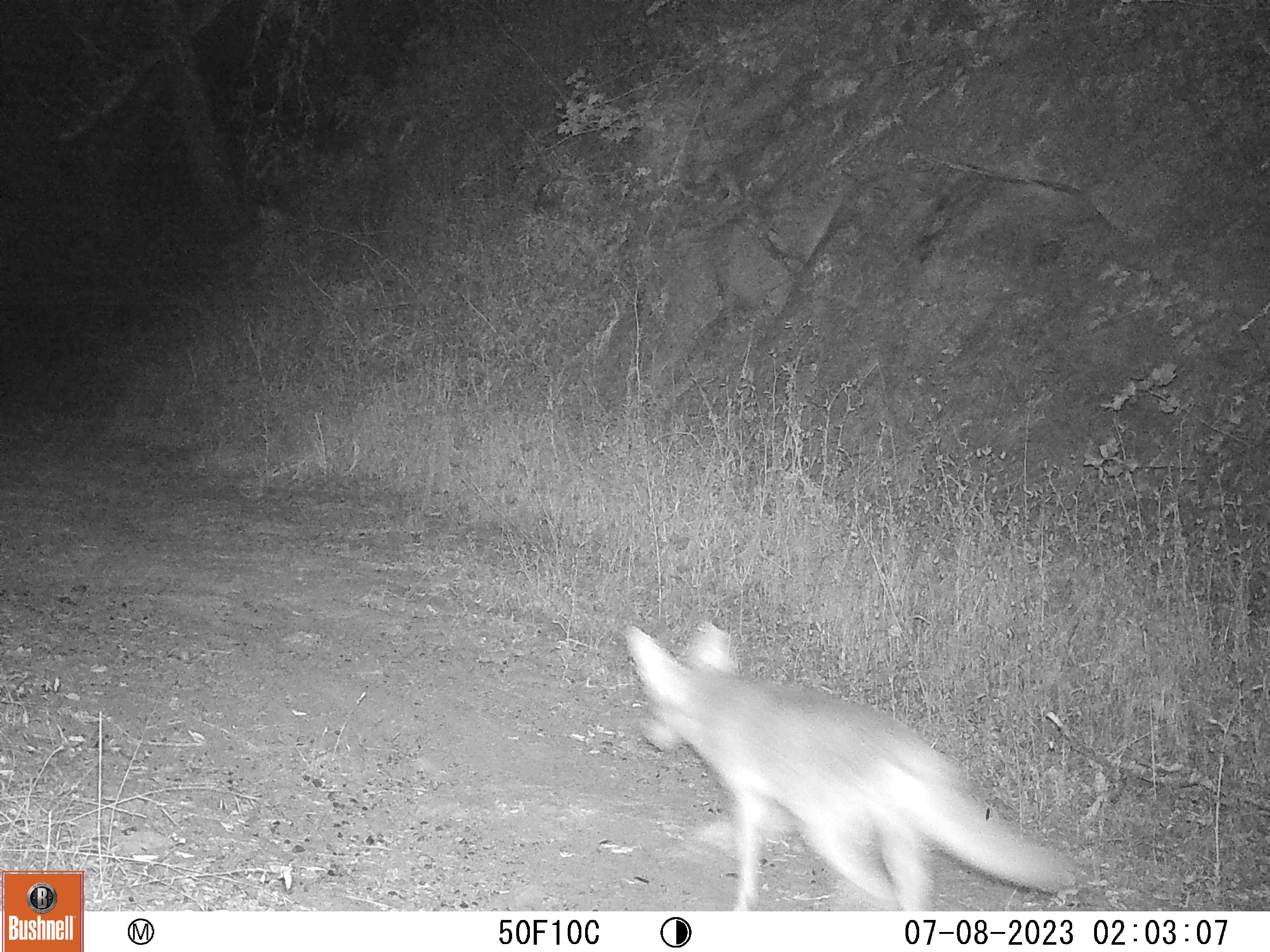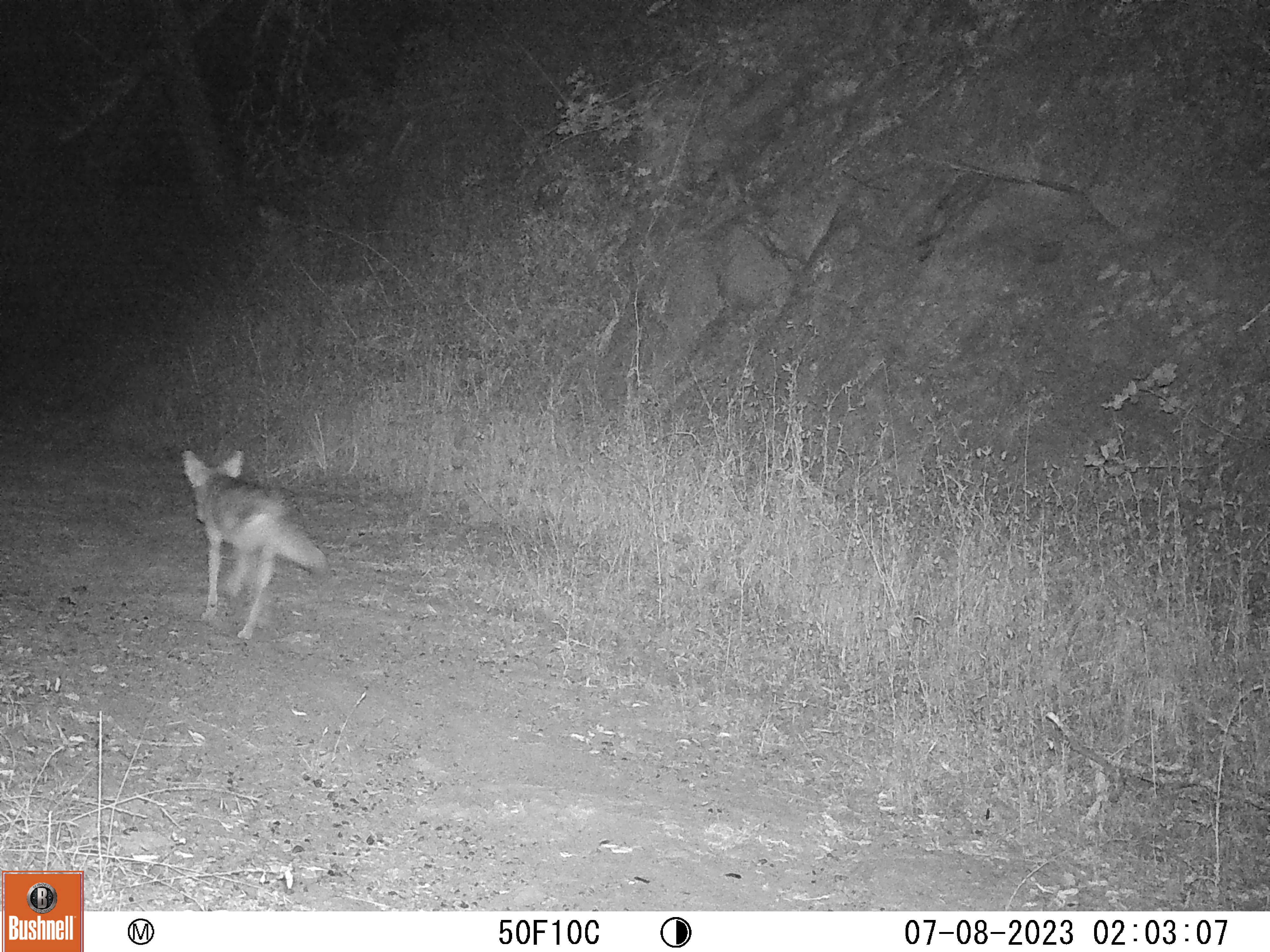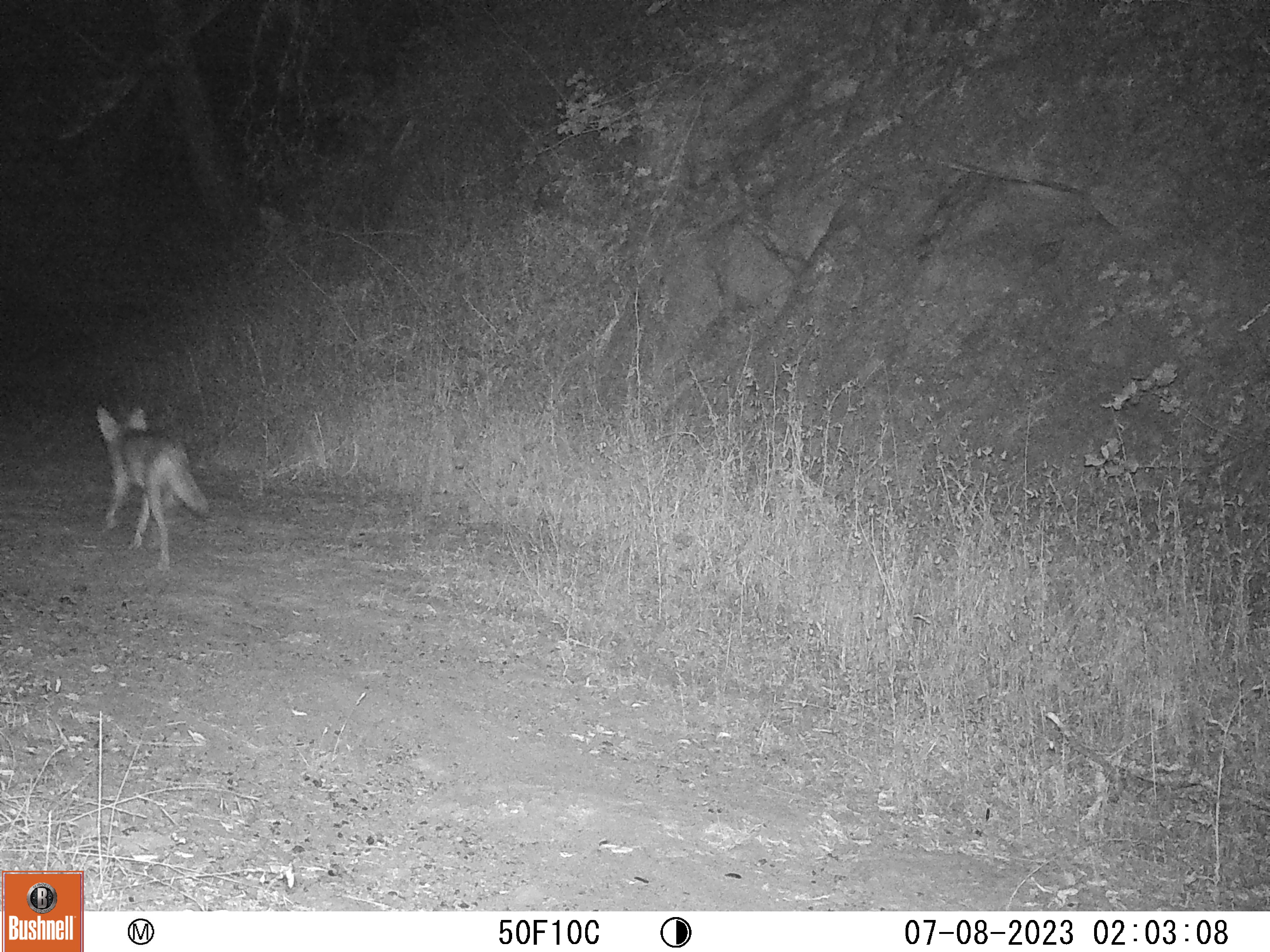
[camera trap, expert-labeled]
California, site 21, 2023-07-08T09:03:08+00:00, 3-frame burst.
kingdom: Animalia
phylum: Chordata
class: Mammalia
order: Carnivora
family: Canidae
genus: Canis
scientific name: Canis latrans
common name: coyote